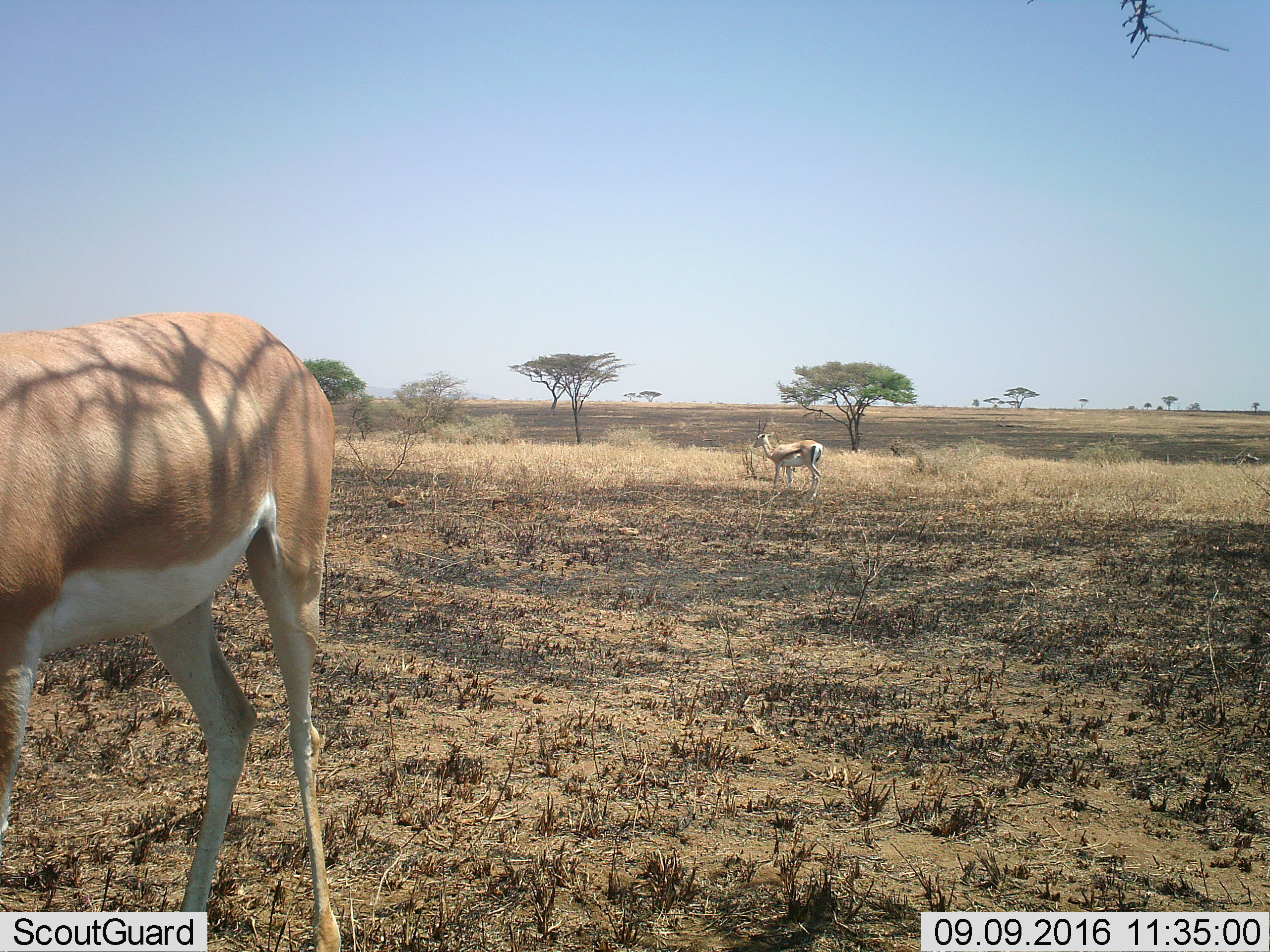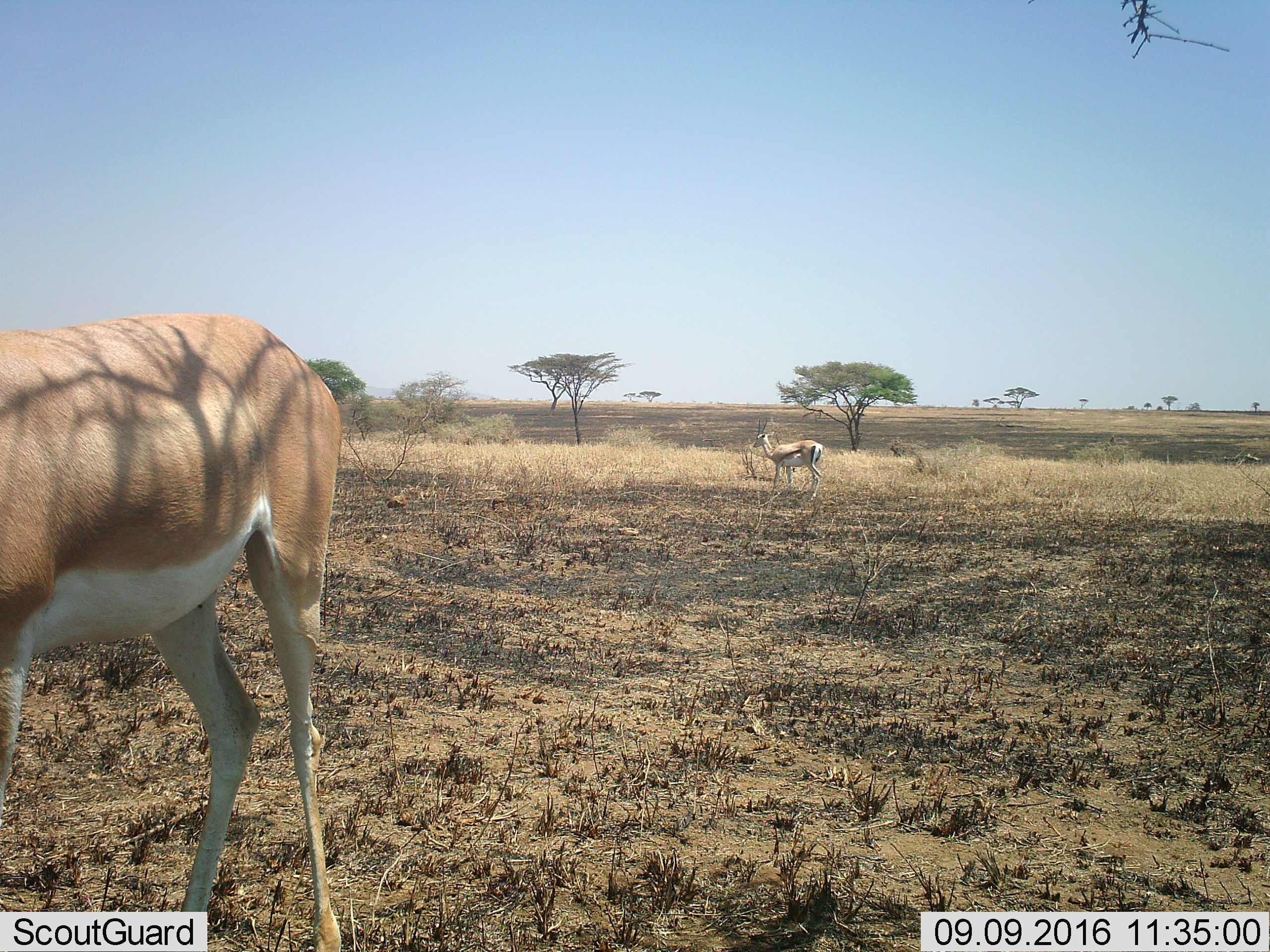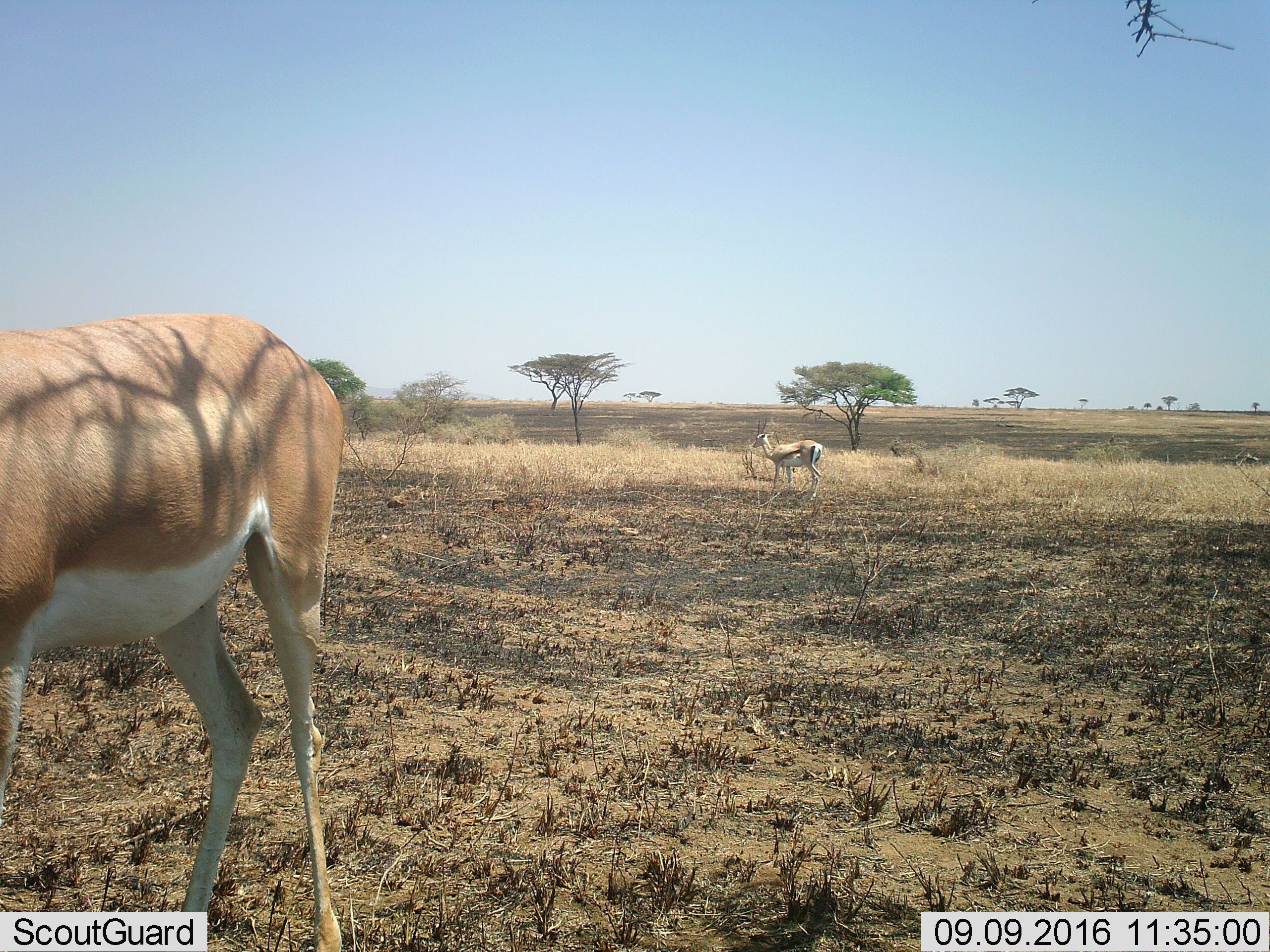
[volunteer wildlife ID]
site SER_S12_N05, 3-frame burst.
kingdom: Animalia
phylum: Chordata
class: Mammalia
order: Artiodactyla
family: Bovidae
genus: Eudorcas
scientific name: Eudorcas thomsonii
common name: thomson's gazelle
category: gazellethomsons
Gazellethomsons (thomson's gazelle) (Eudorcas thomsonii), count 1. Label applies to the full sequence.